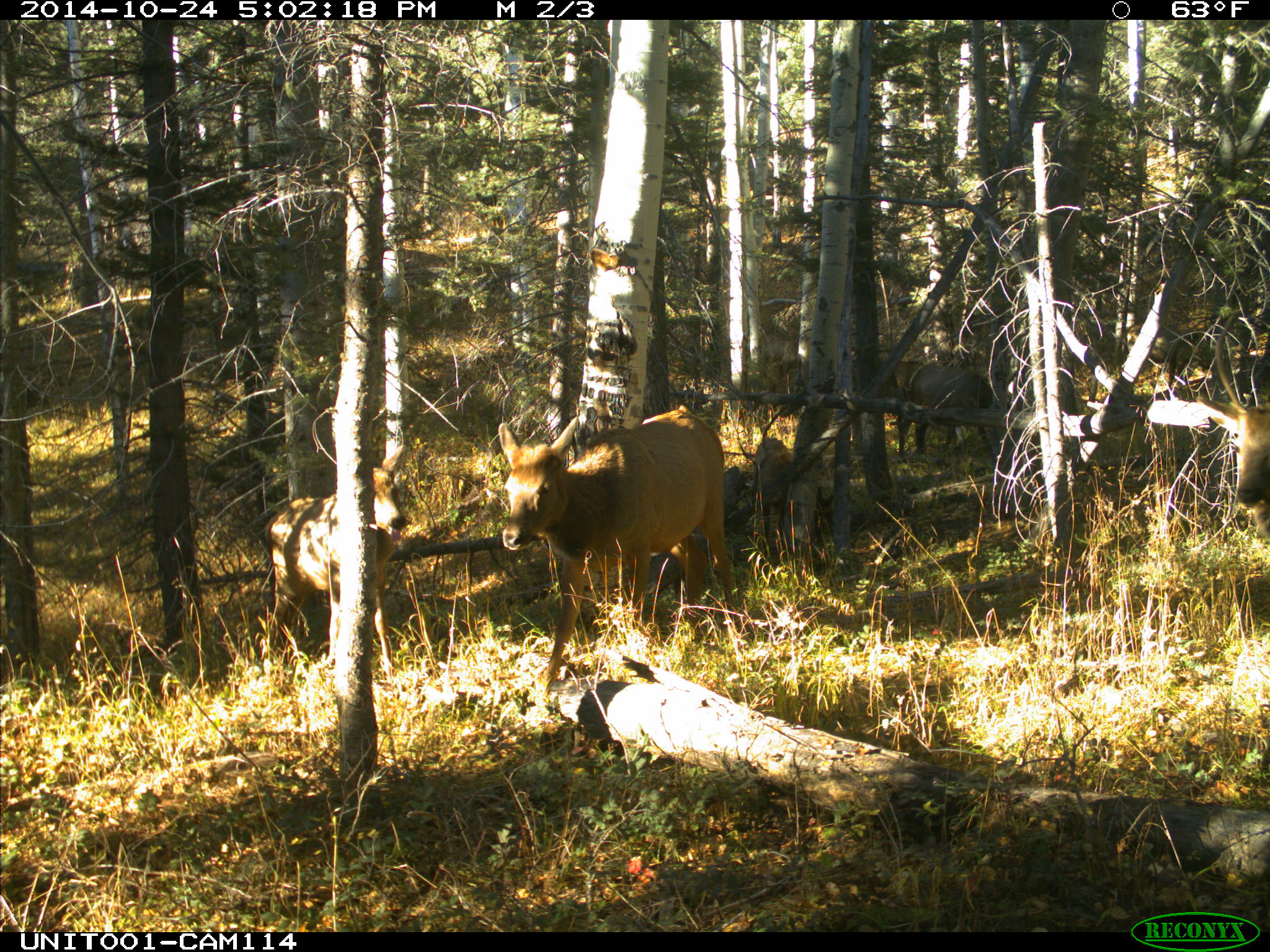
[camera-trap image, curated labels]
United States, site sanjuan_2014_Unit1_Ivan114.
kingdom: Animalia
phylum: Chordata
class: Mammalia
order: Artiodactyla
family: Cervidae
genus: Cervus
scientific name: Cervus elaphus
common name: red deer